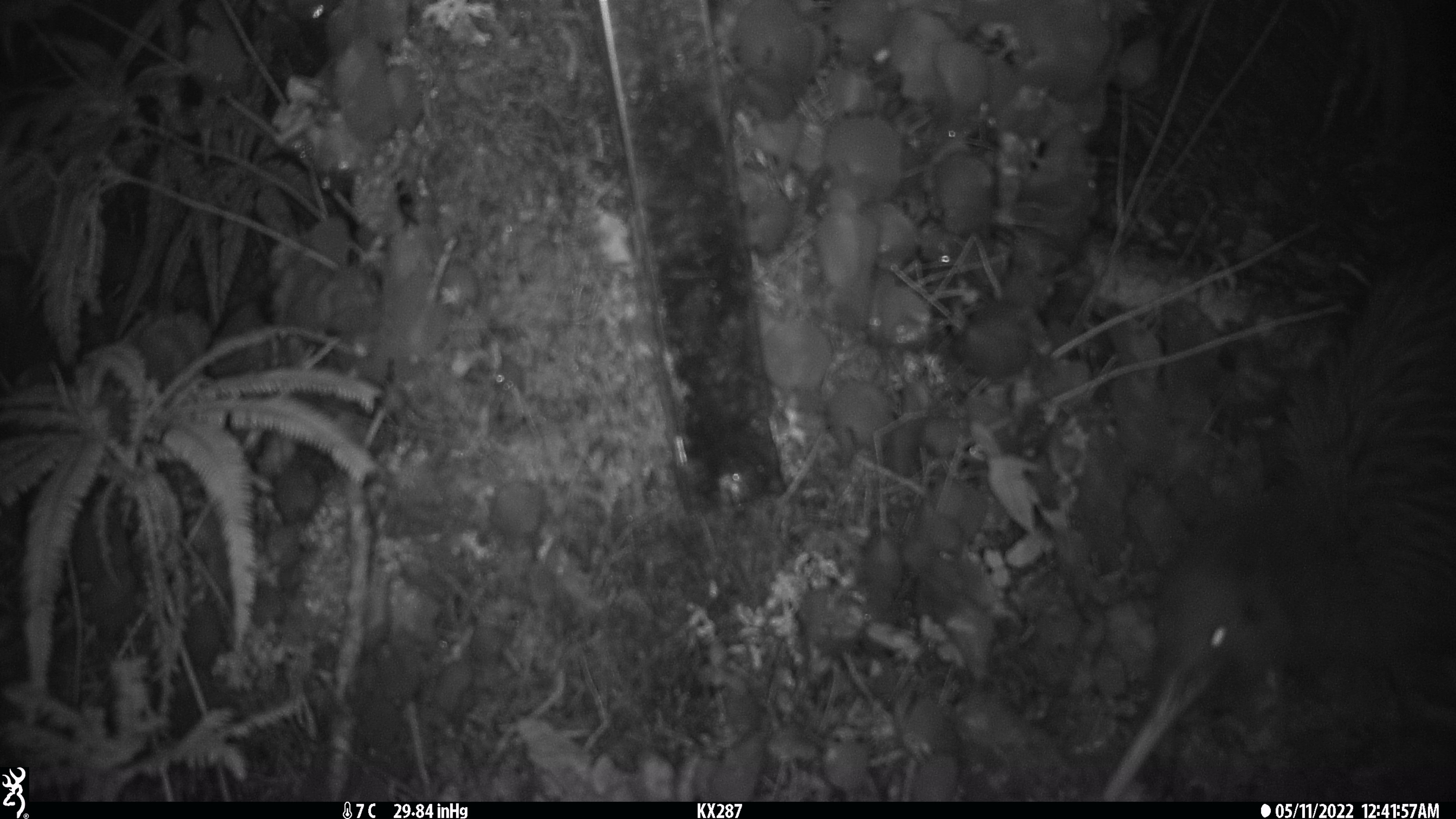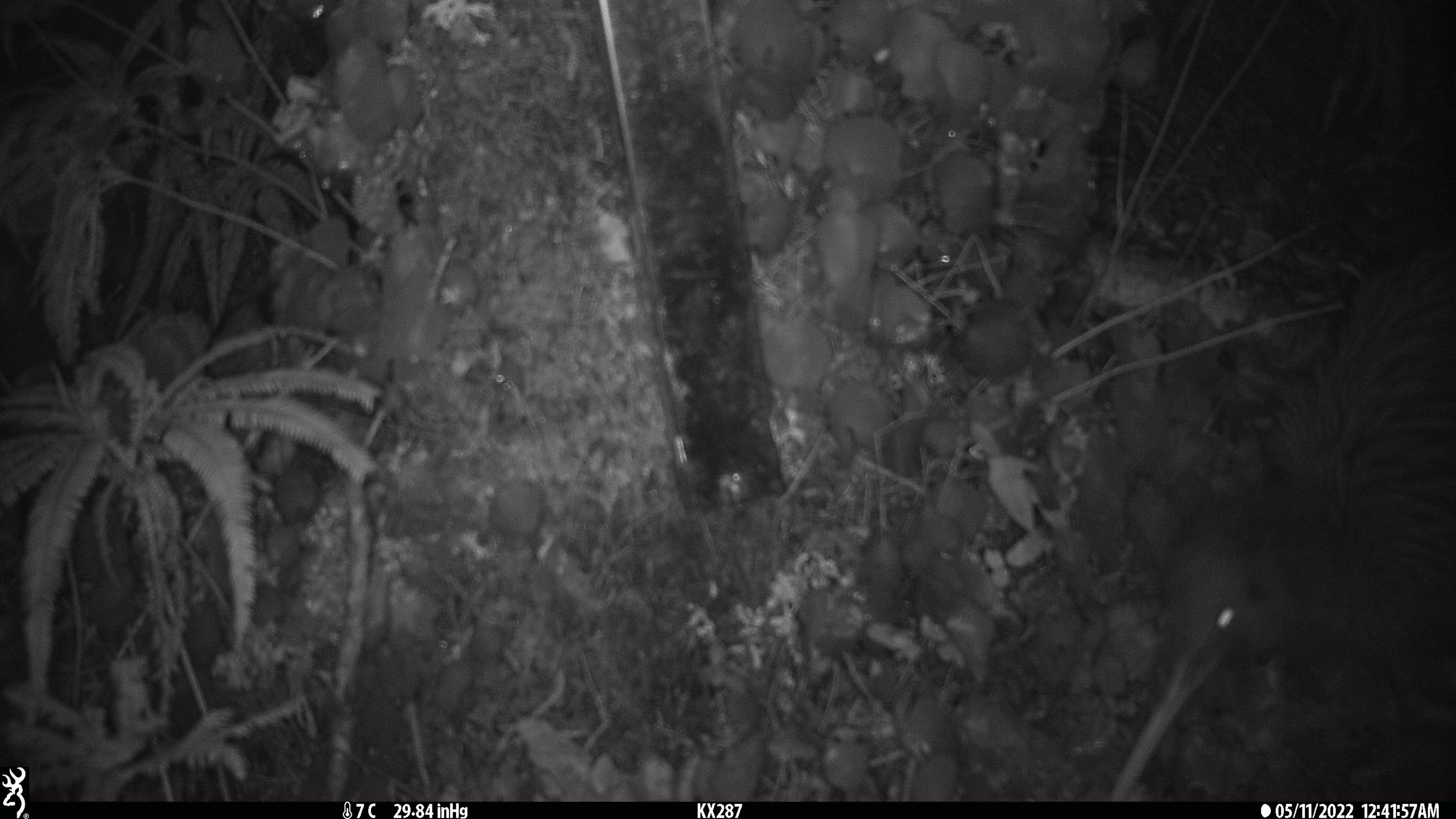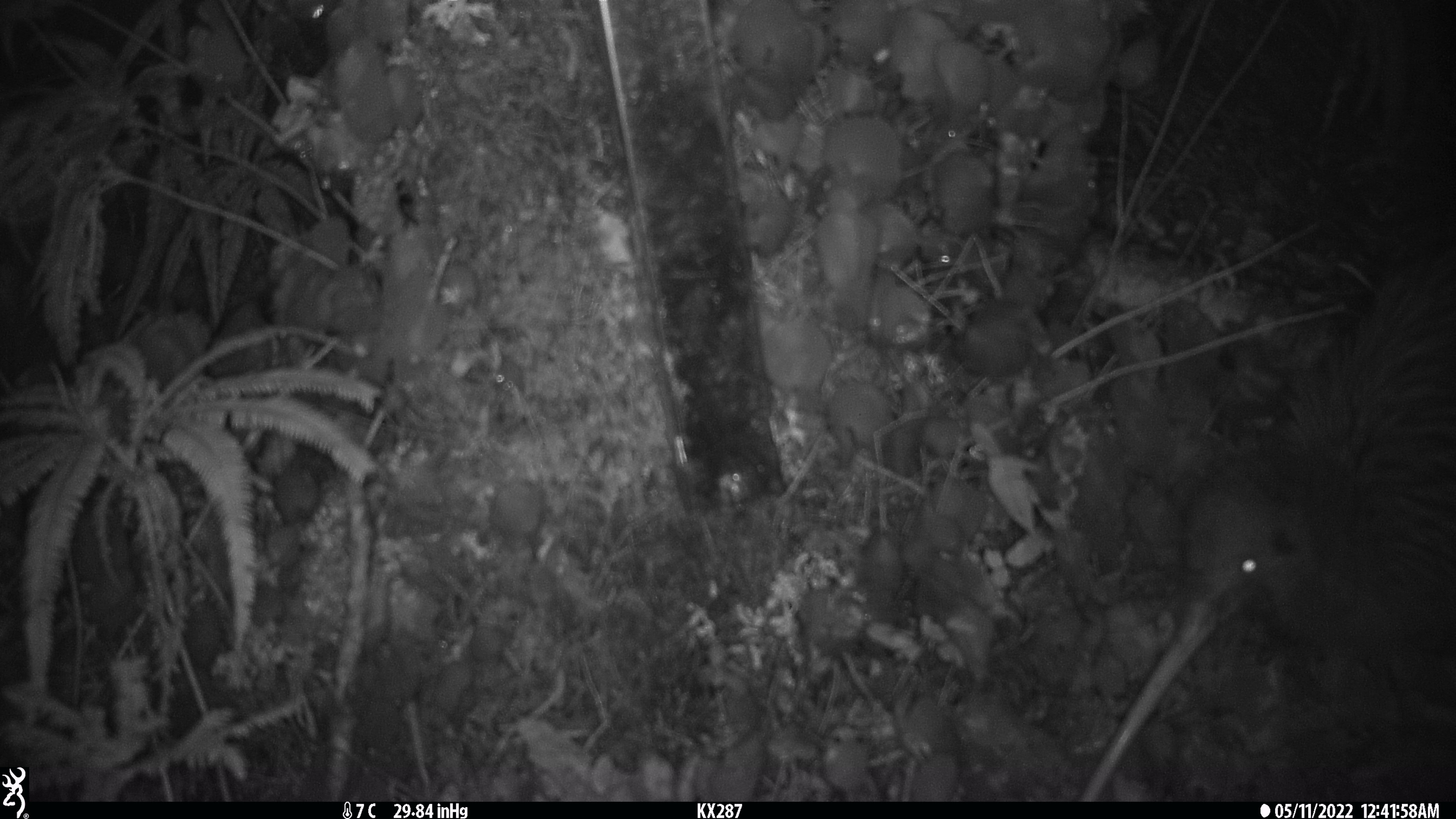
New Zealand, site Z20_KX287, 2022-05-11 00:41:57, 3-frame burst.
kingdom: Animalia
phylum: Chordata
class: Aves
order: Apterygiformes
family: Apterygidae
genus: Apteryx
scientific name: Apteryx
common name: kiwi